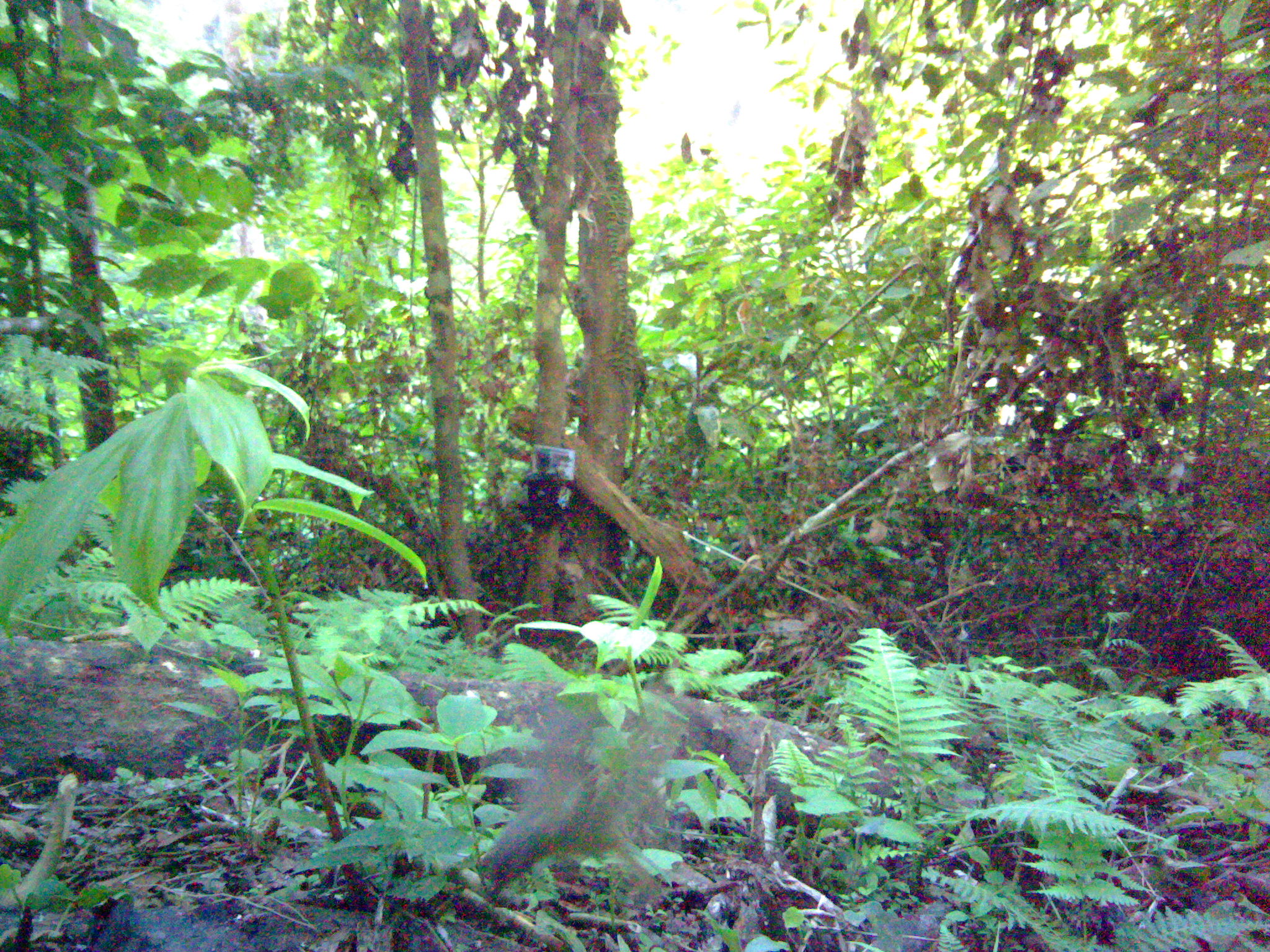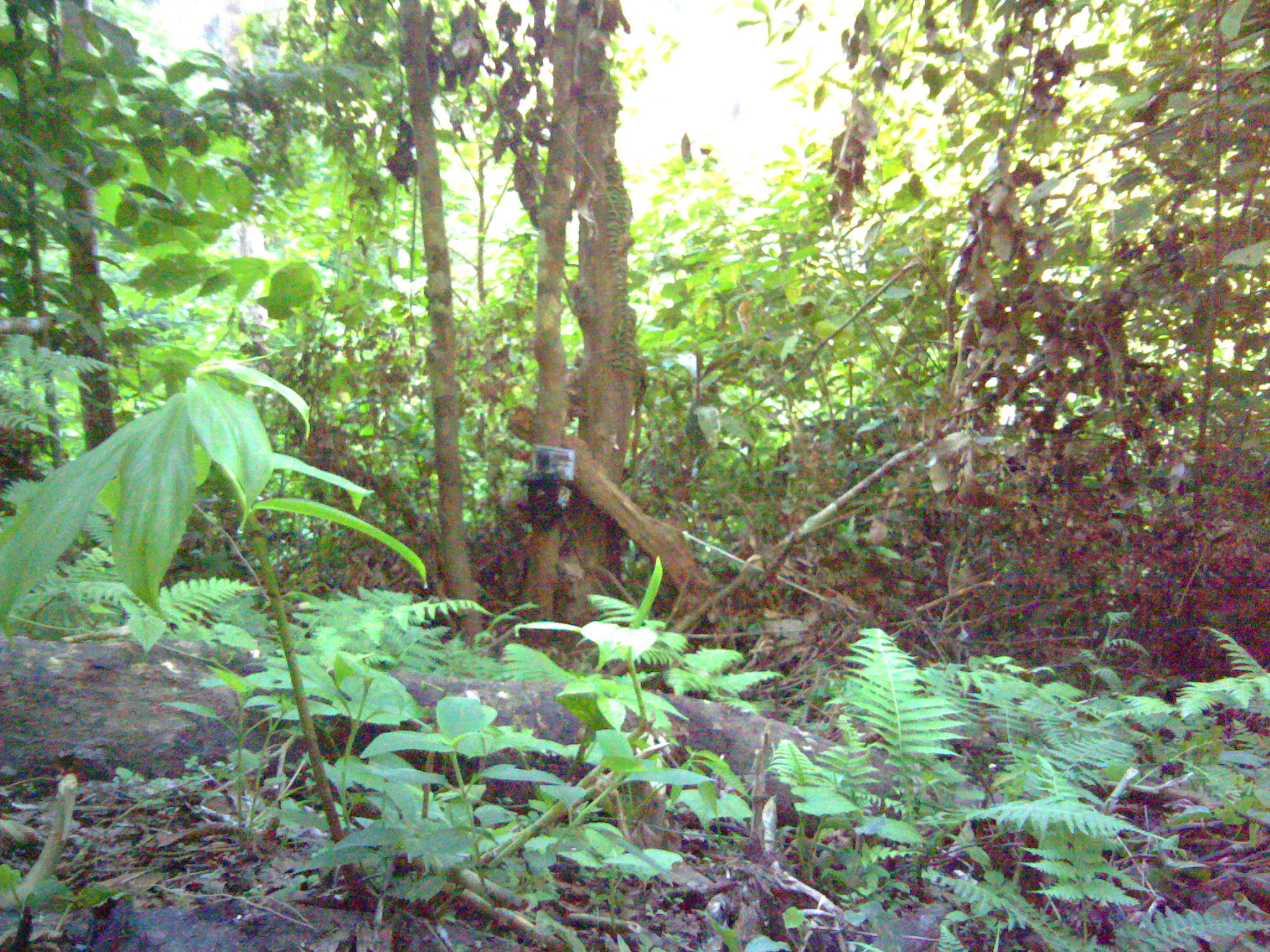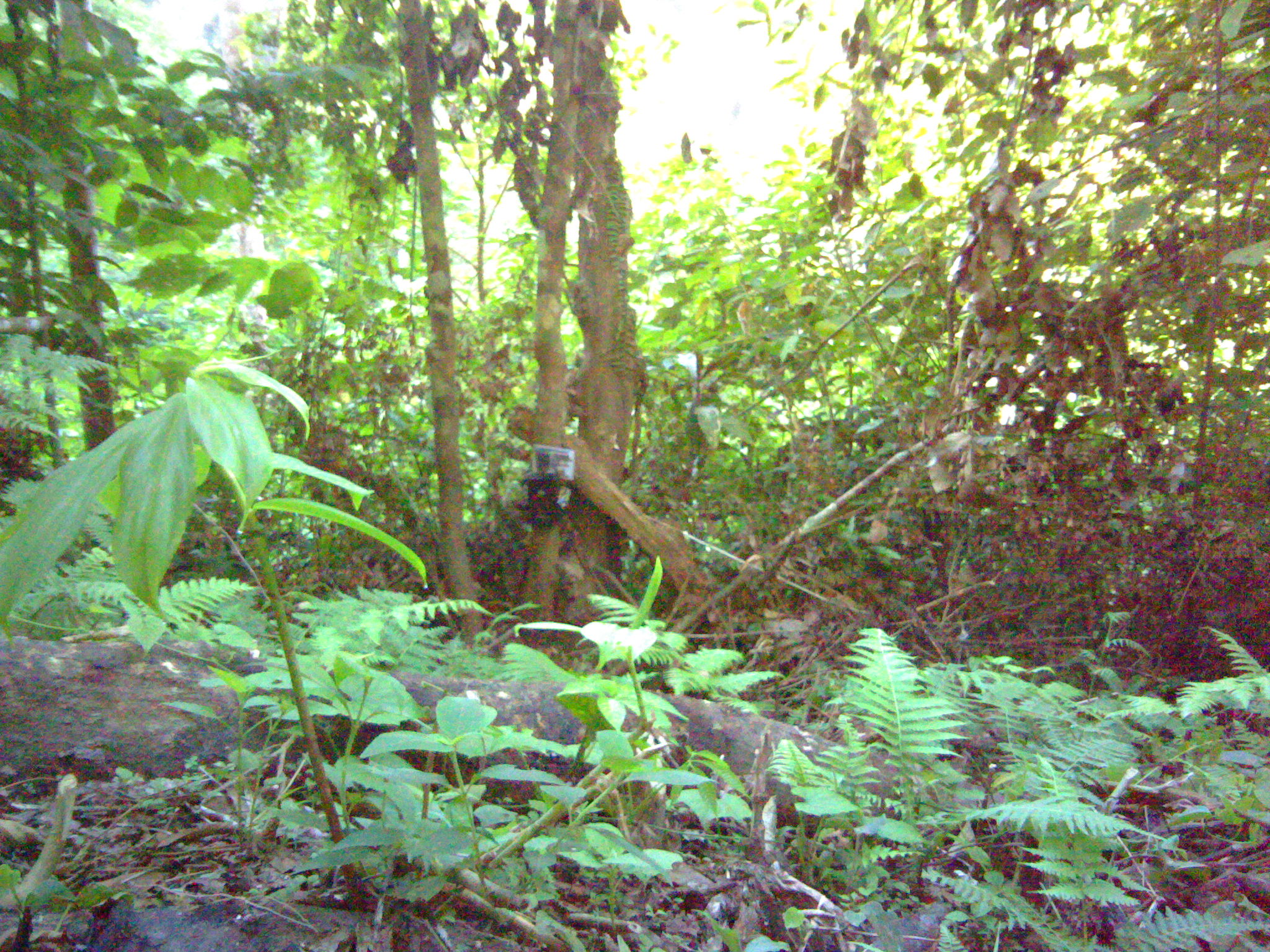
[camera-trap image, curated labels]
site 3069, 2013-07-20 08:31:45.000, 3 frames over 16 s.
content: unidentified animal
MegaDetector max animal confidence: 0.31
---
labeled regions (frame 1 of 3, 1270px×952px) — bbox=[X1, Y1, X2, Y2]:
unidentifiable: bbox=[477, 754, 656, 904]